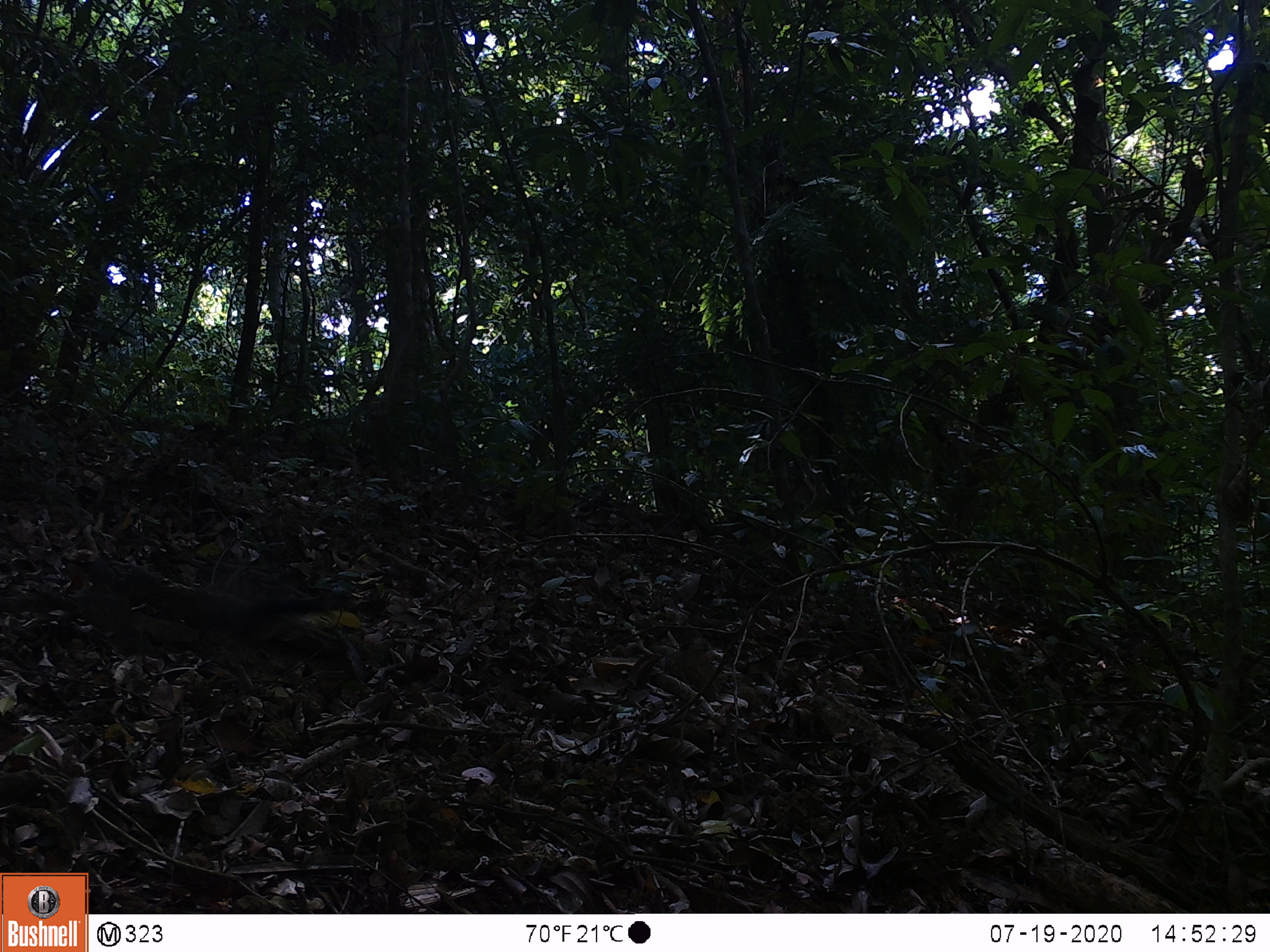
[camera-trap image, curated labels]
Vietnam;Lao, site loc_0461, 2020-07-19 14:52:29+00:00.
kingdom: Animalia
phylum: Chordata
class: Mammalia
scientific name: Mammalia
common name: mammal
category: unidentified small mammal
Unidentified small mammal (mammal) (Mammalia). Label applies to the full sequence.